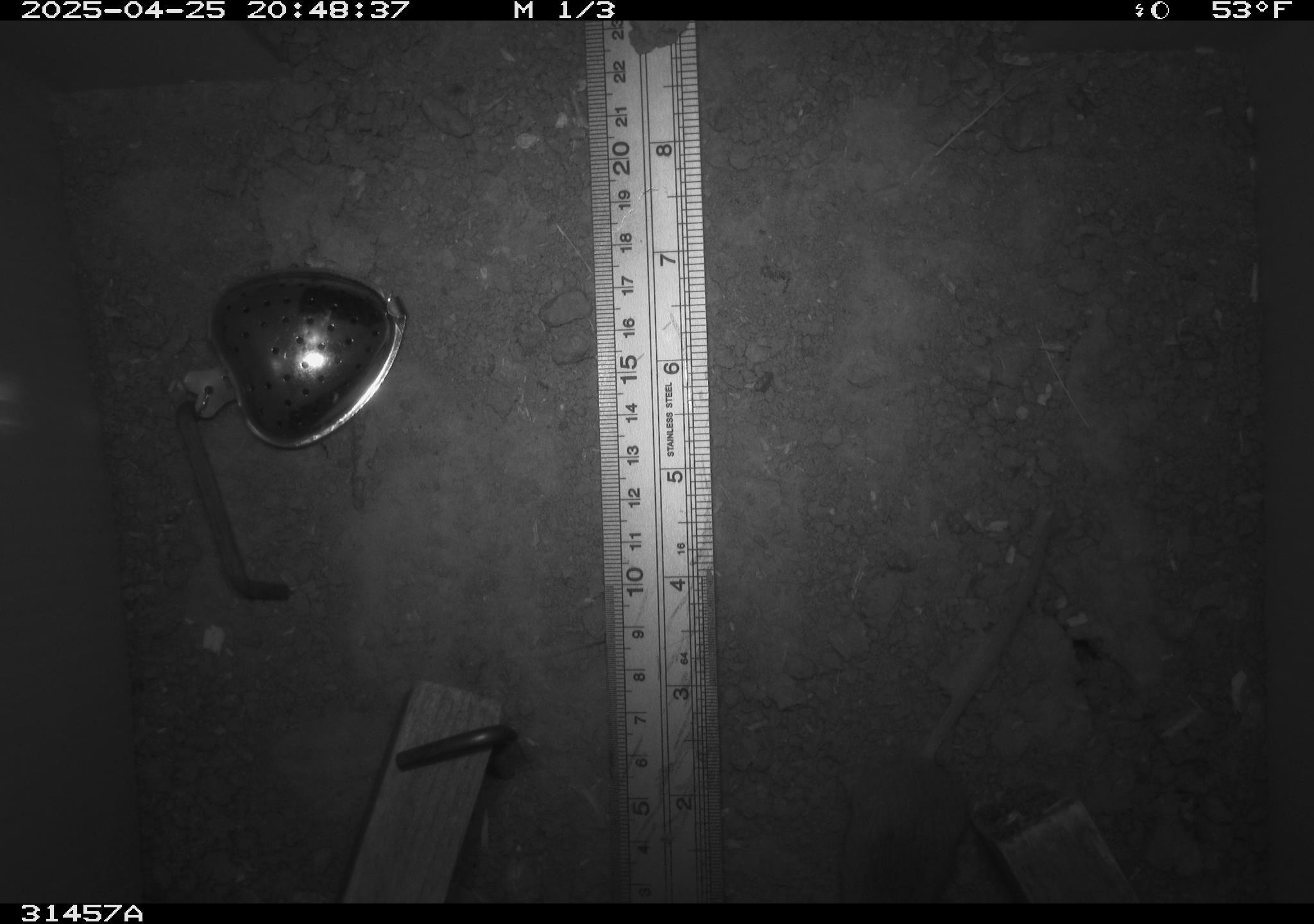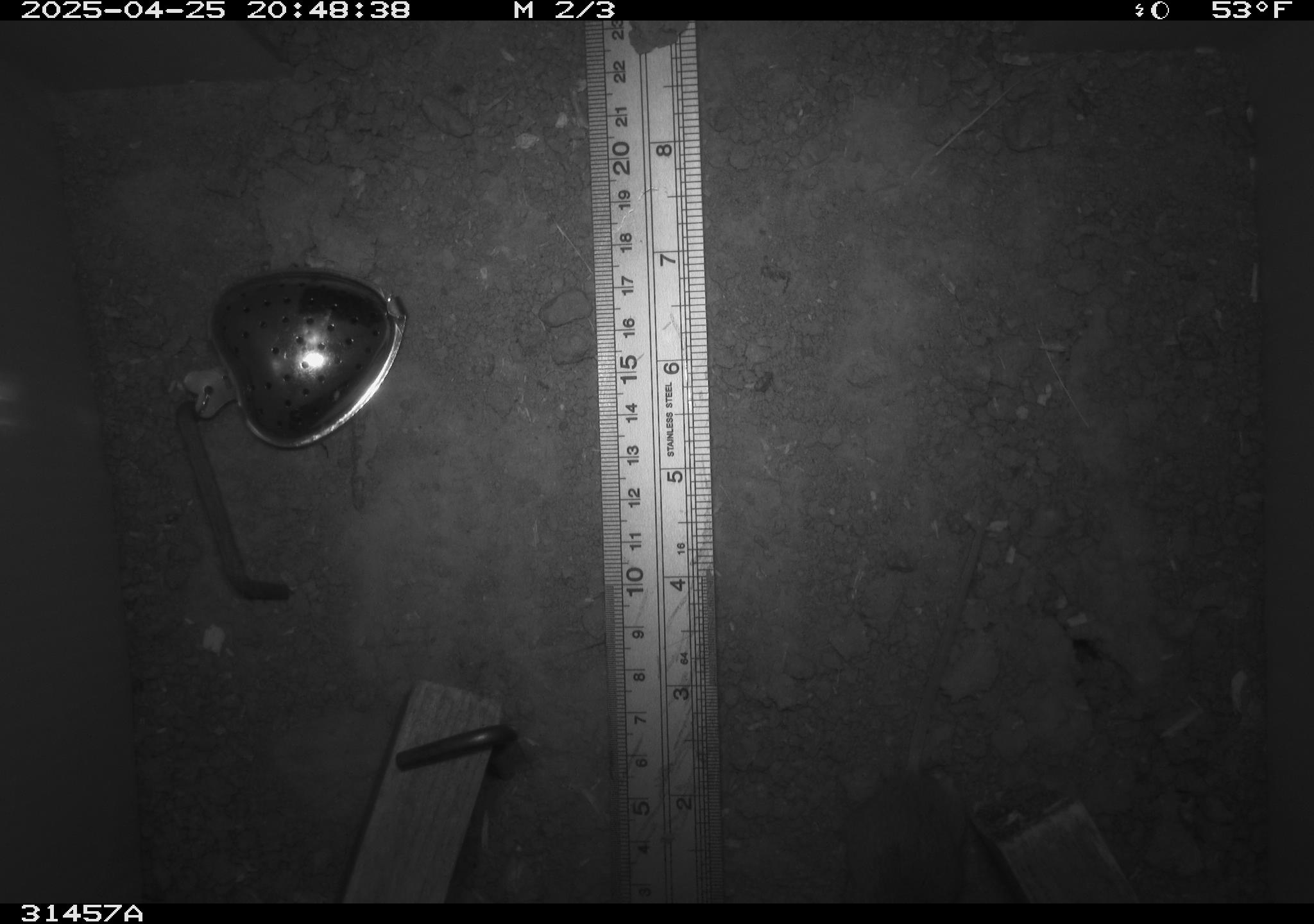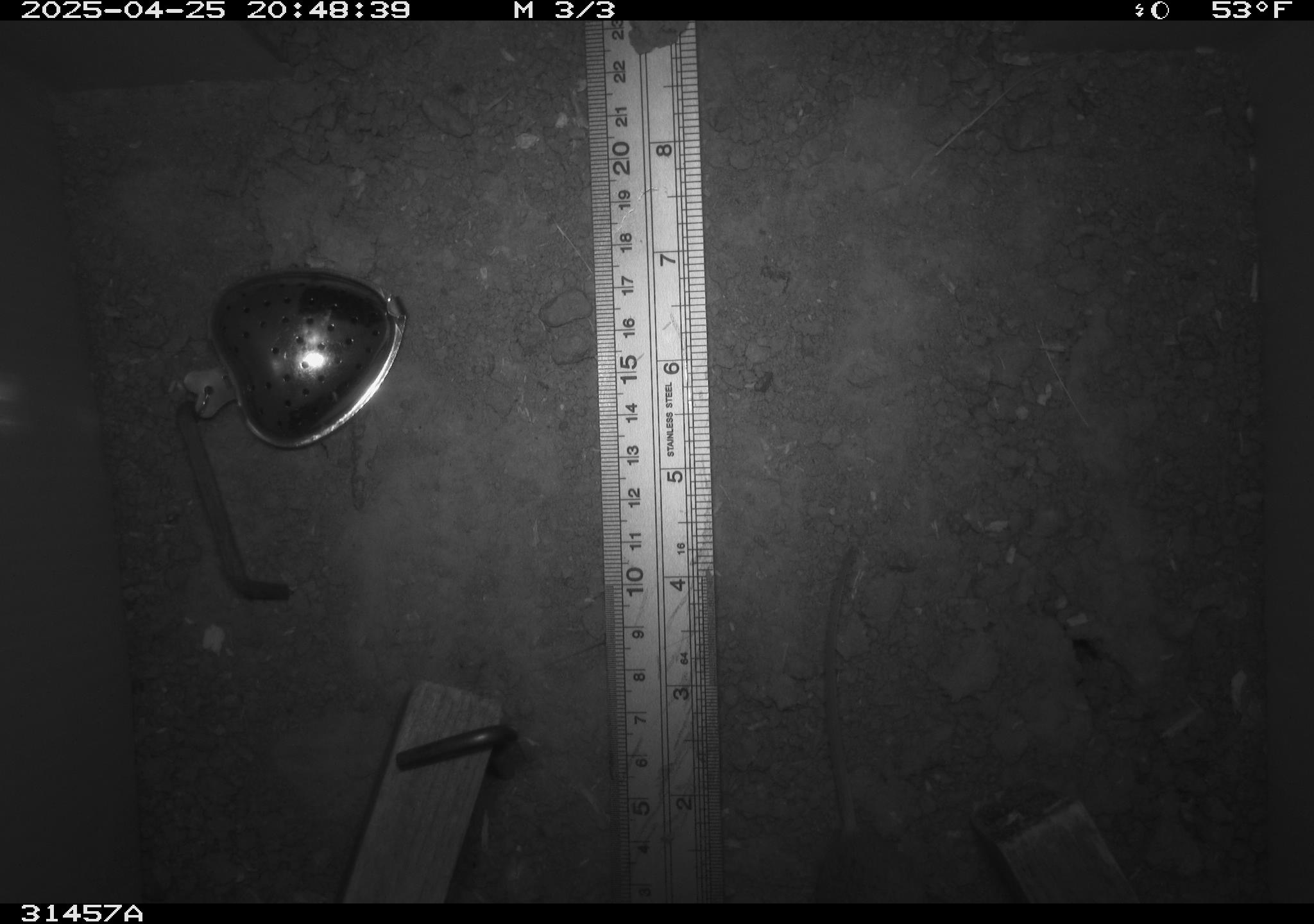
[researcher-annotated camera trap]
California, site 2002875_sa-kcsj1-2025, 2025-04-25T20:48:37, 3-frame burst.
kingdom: Animalia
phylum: Chordata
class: Mammalia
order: Rodentia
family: Muridae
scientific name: Muridae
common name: murids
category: muridae family